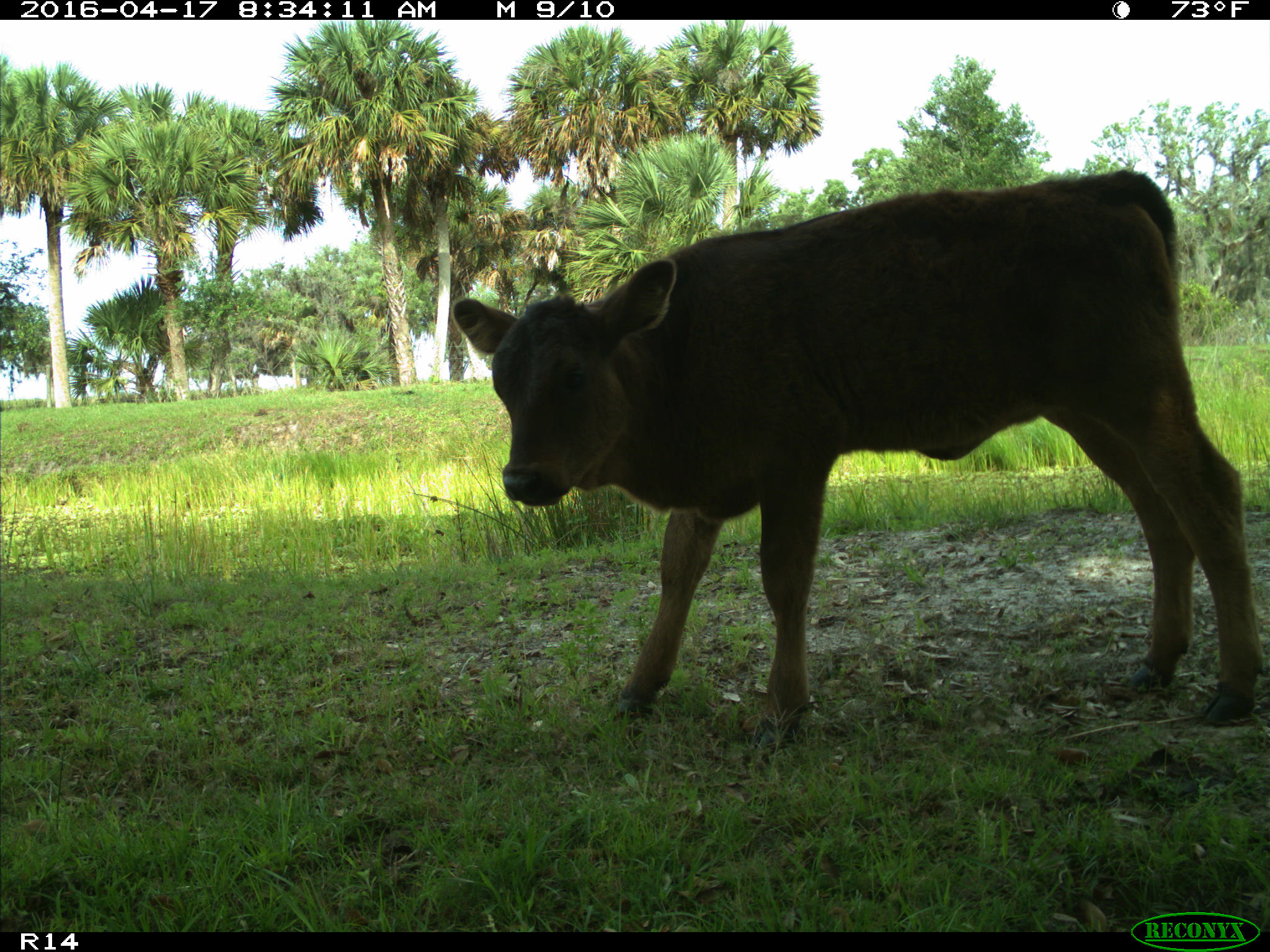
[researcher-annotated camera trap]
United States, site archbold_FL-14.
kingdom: Animalia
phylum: Chordata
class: Mammalia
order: Artiodactyla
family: Bovidae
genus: Bos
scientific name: Bos taurus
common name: domestic cow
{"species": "Bos taurus (domestic cow)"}